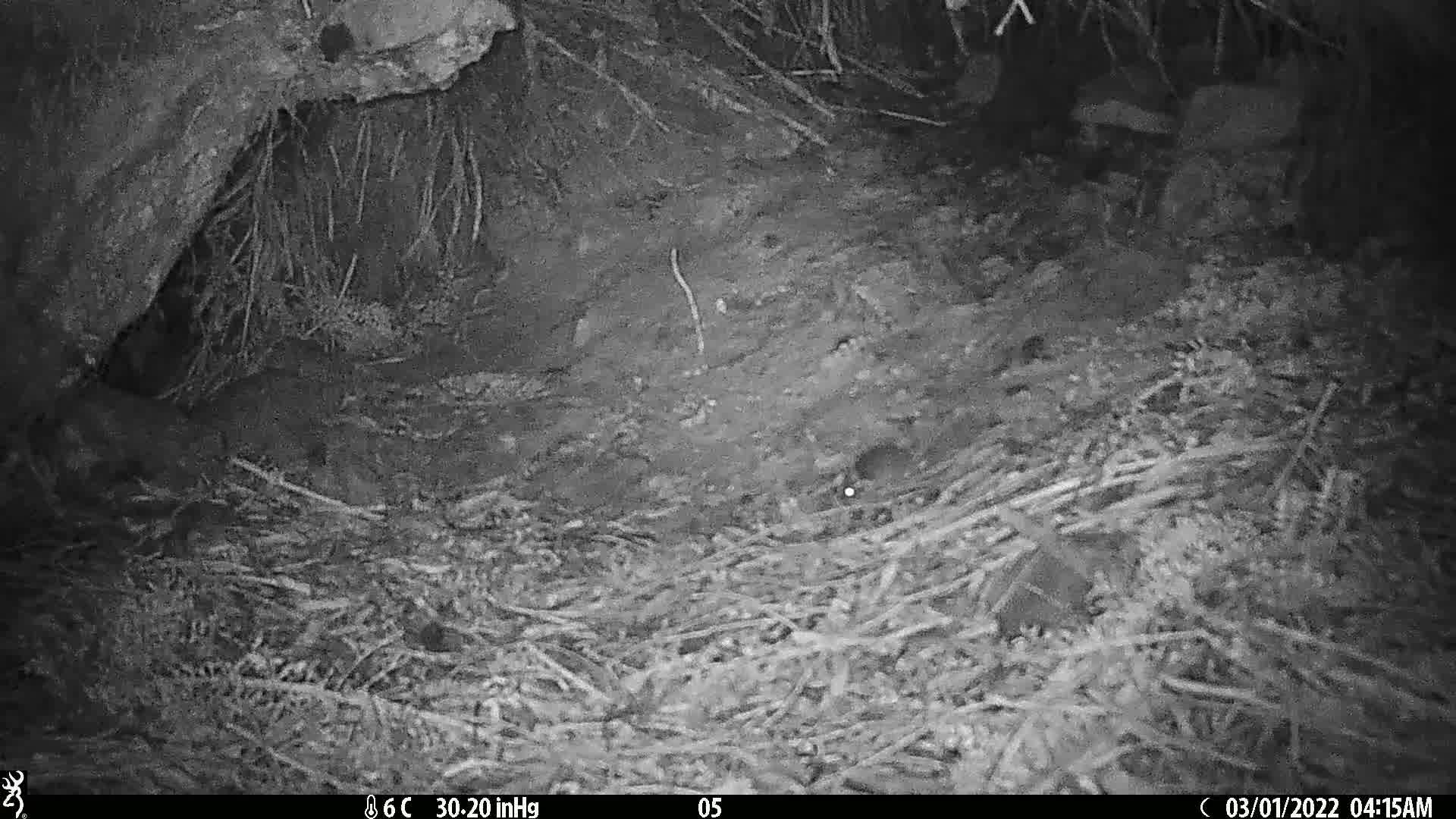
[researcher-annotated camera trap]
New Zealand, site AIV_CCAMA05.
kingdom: Animalia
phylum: Chordata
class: Mammalia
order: Rodentia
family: Muridae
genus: Mus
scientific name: Mus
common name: mouse